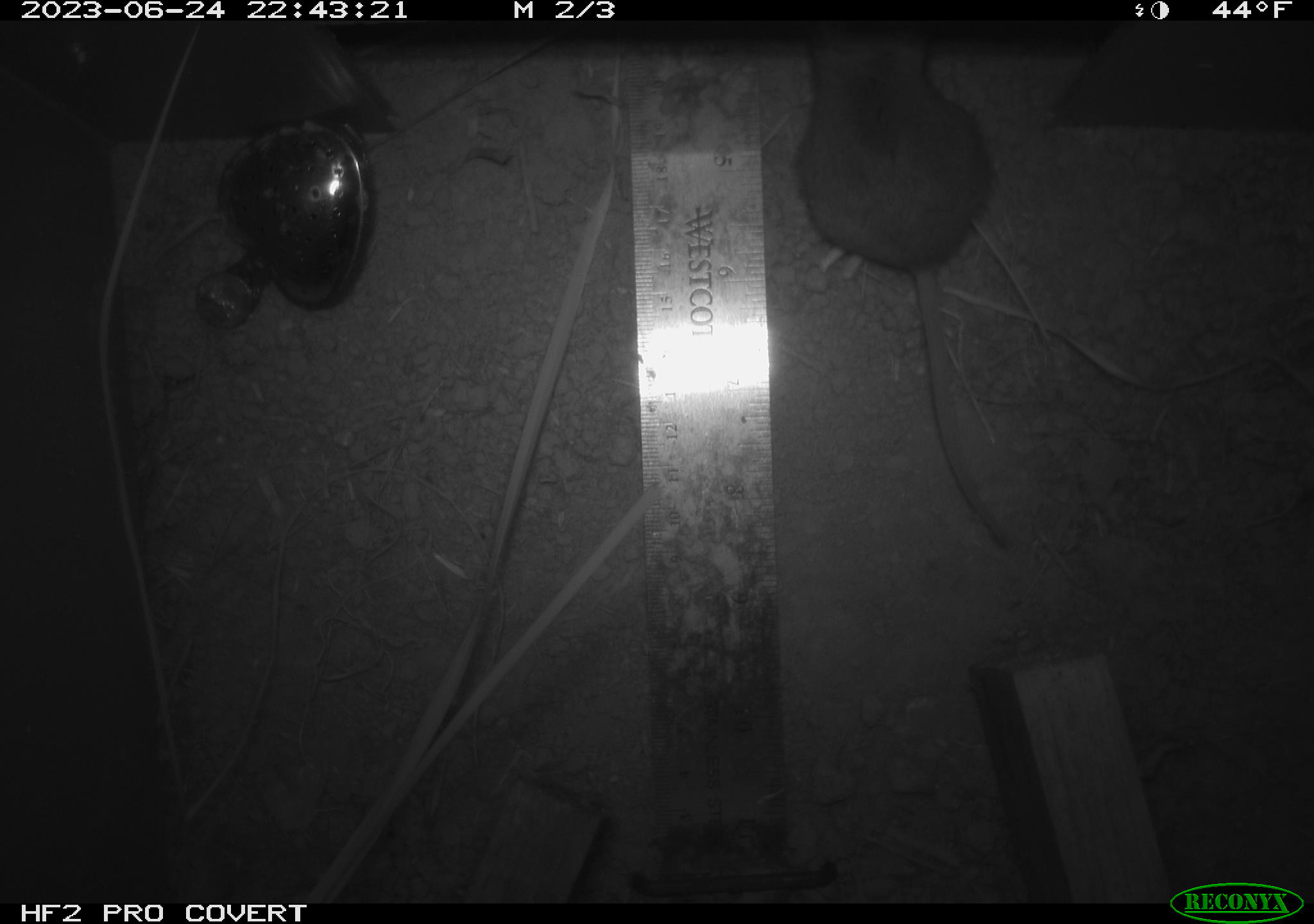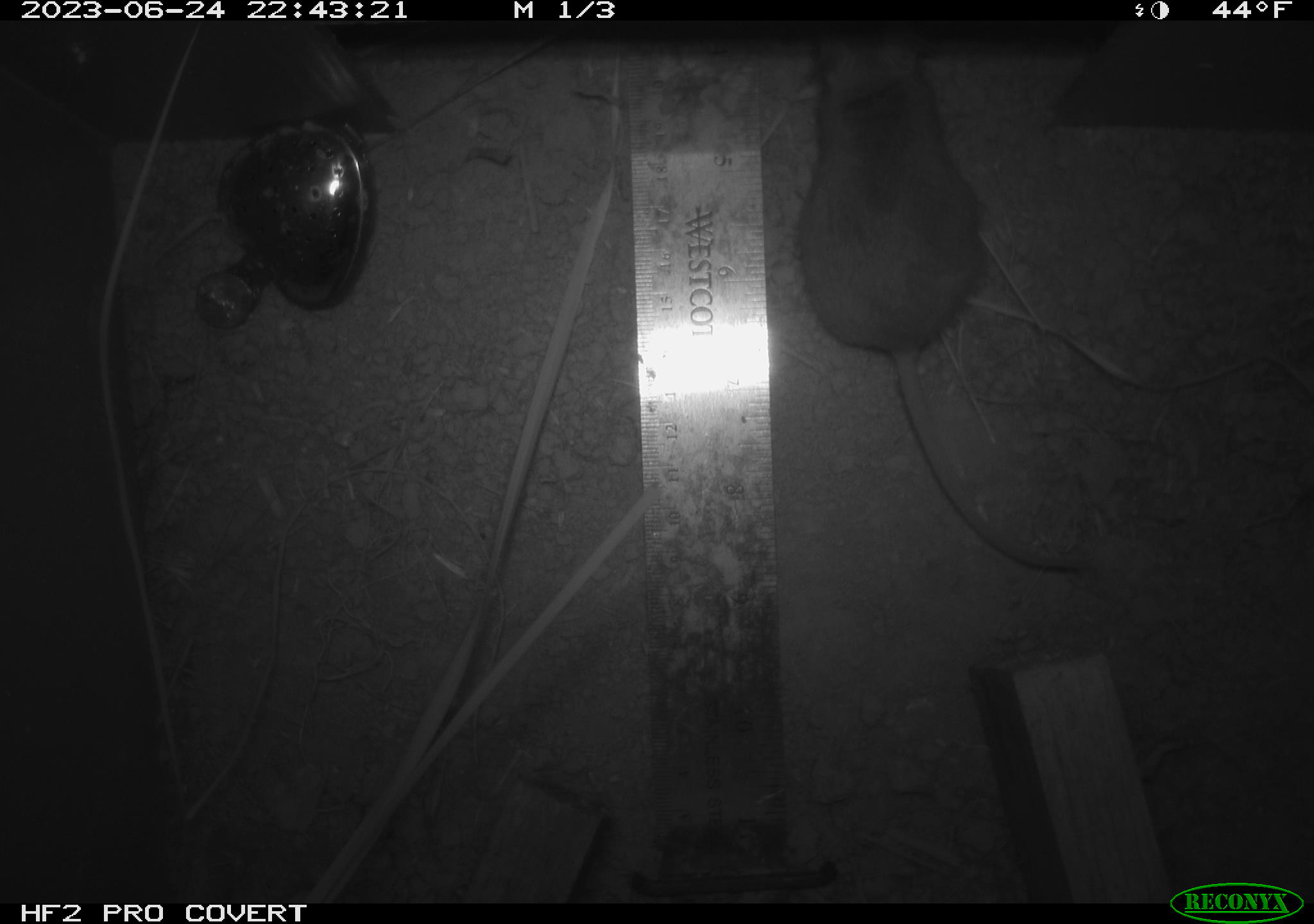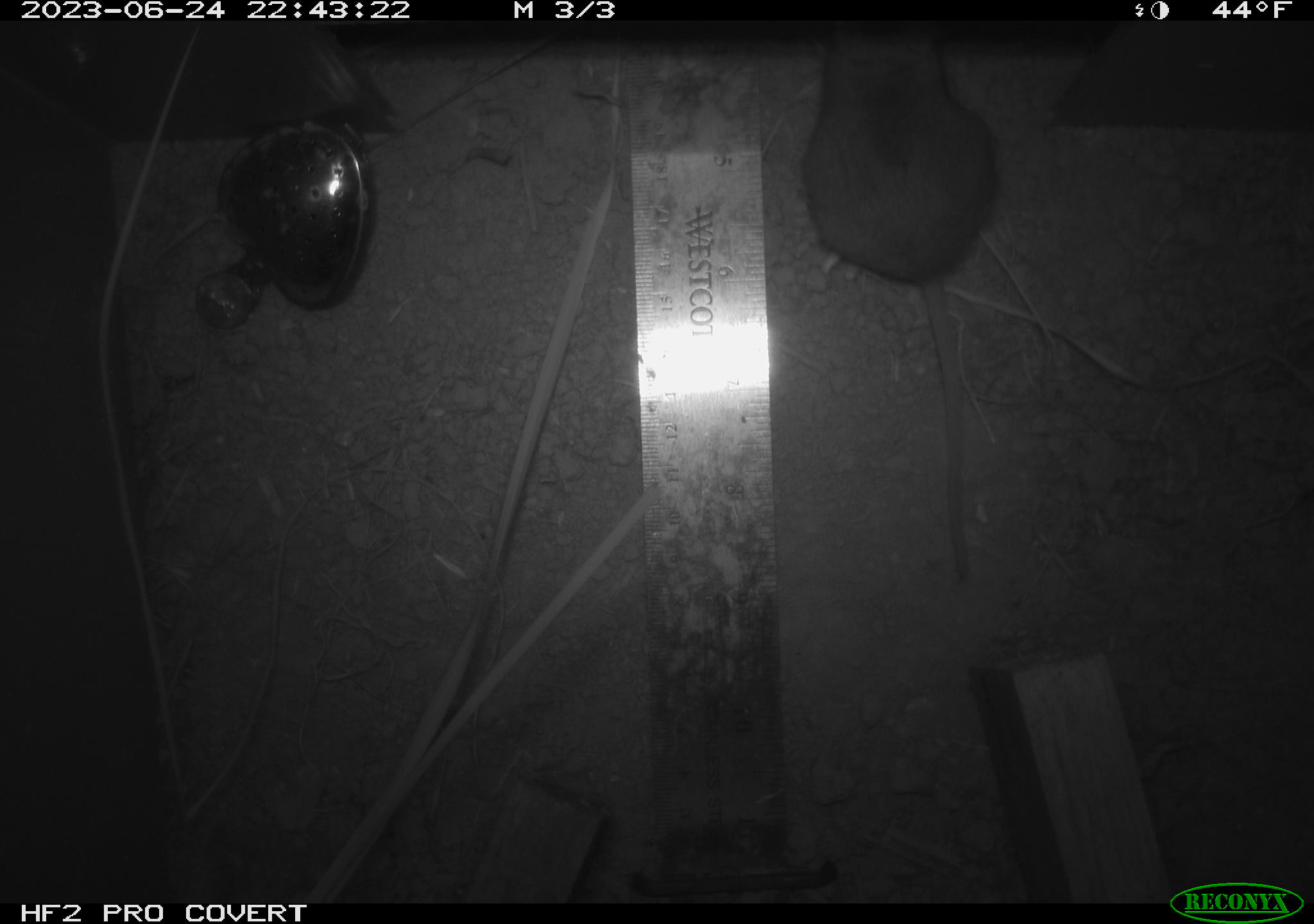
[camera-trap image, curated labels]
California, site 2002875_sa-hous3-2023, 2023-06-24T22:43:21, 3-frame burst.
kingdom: Animalia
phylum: Chordata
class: Mammalia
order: Rodentia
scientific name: Rodentia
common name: mouse species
Mouse species (Rodentia).